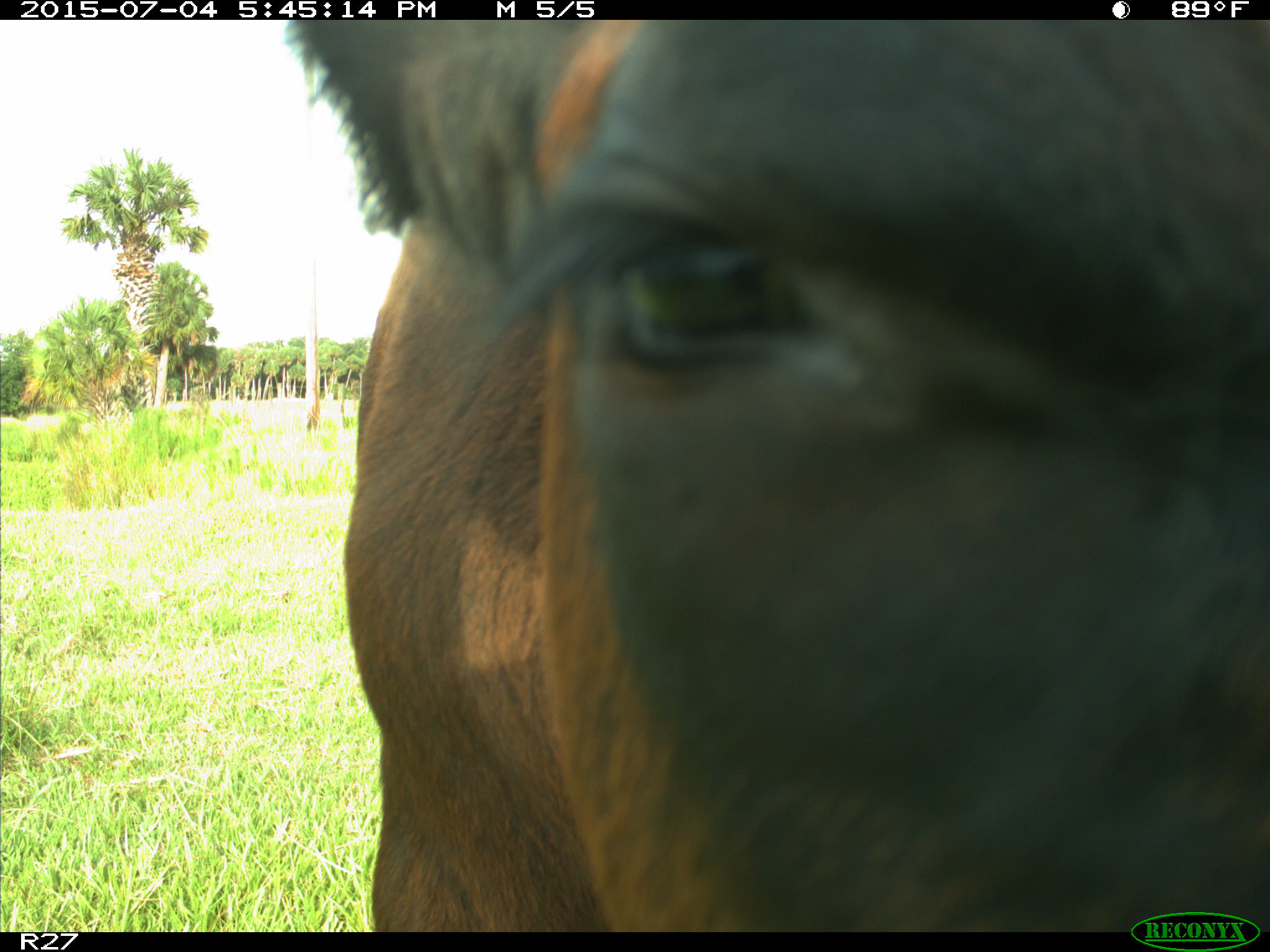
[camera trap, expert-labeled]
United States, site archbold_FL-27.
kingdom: Animalia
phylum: Chordata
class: Mammalia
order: Artiodactyla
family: Bovidae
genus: Bos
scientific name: Bos taurus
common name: domestic cow